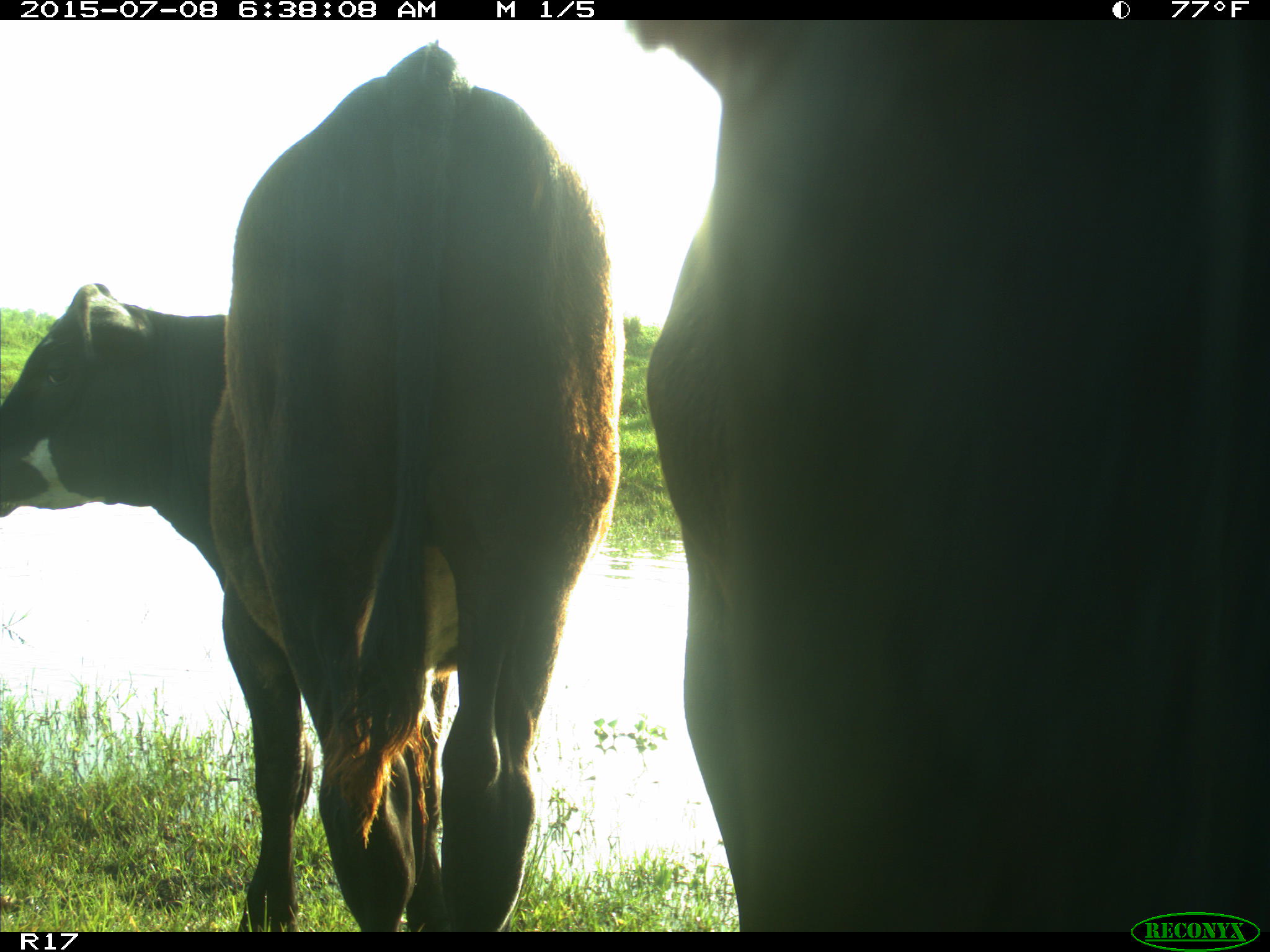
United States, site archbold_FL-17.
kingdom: Animalia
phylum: Chordata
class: Mammalia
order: Artiodactyla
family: Bovidae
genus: Bos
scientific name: Bos taurus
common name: domestic cow